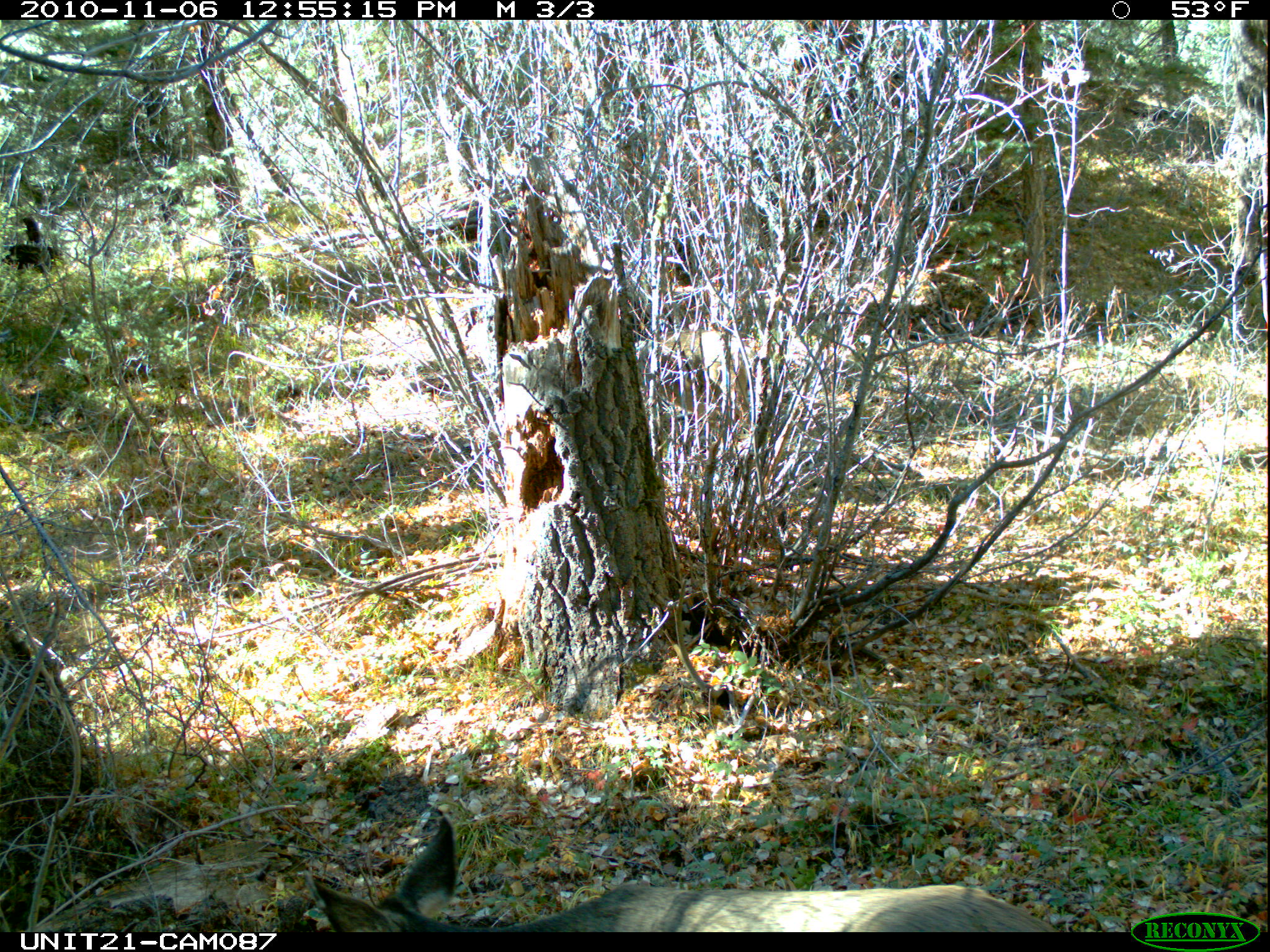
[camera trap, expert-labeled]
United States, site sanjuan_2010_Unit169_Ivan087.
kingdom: Animalia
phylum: Chordata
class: Mammalia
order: Artiodactyla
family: Cervidae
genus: Odocoileus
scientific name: Odocoileus hemionus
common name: mule deer